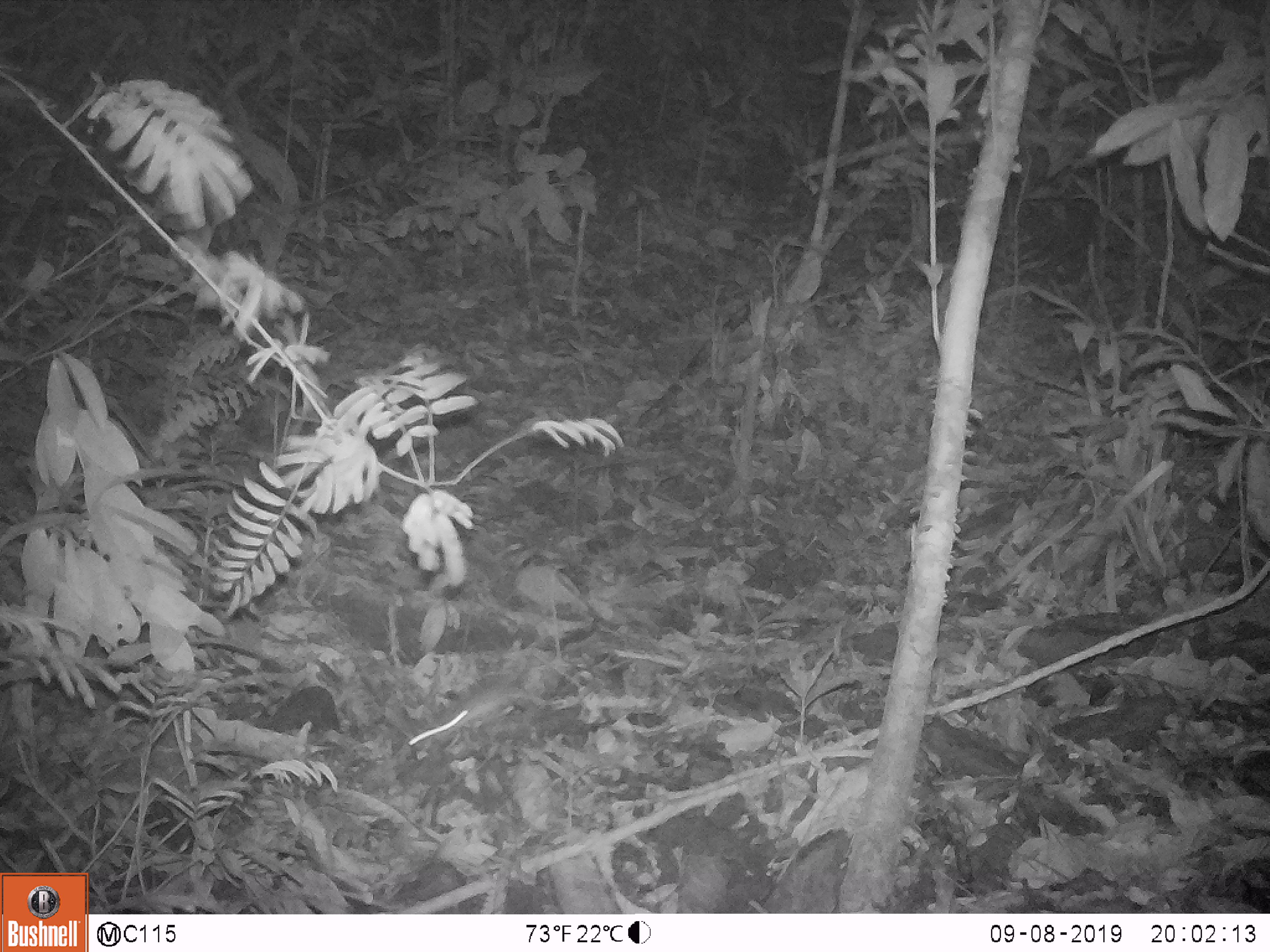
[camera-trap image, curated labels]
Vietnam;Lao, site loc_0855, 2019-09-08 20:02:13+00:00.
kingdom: Animalia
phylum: Chordata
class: Mammalia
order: Rodentia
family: Muridae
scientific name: Muridae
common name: old-world mice and rats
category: unidentified murid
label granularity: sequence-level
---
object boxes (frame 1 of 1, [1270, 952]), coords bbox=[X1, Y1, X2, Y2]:
unidentified murid: bbox=[406, 676, 530, 747]